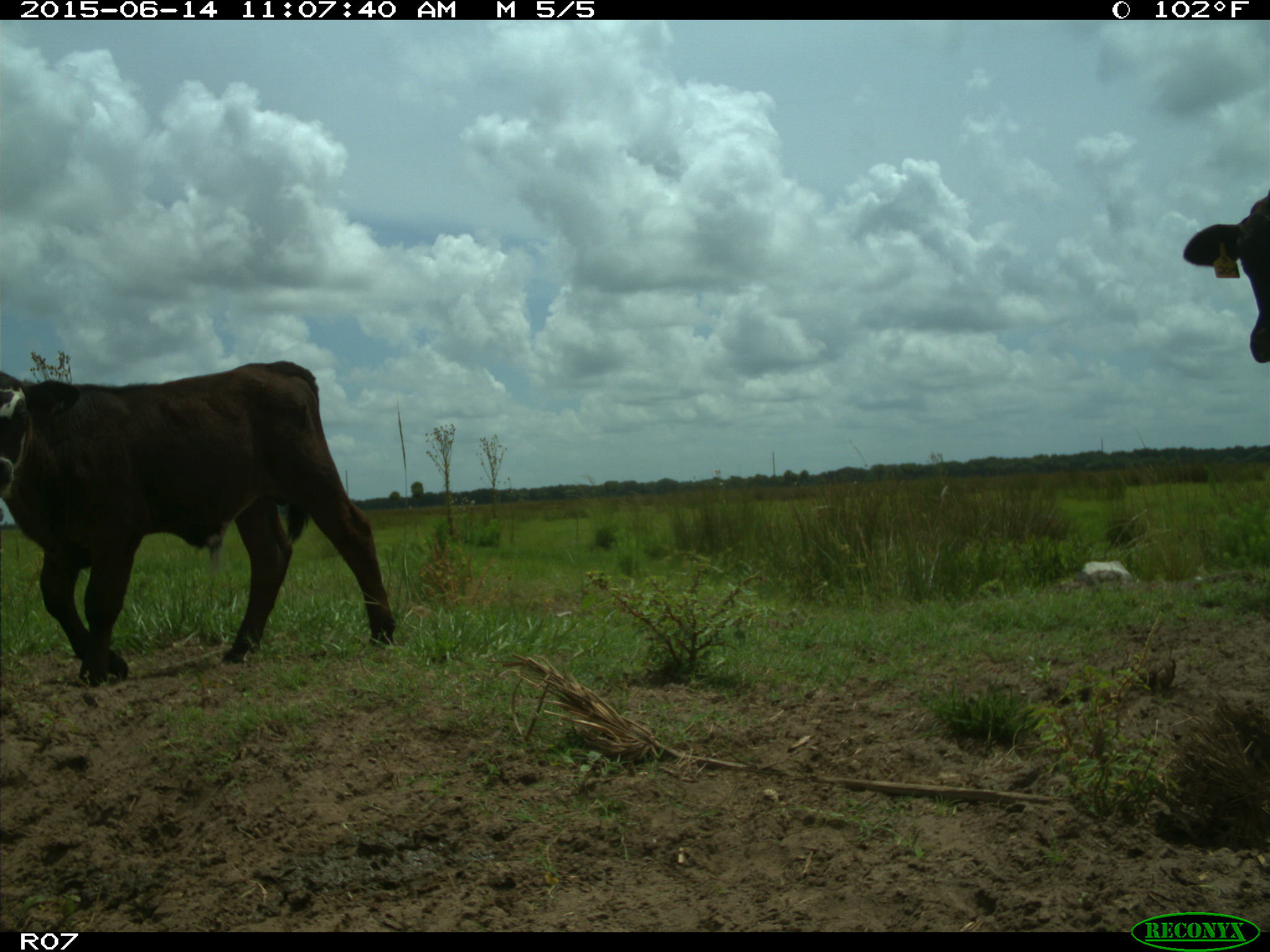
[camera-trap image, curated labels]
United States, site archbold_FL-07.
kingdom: Animalia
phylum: Chordata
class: Mammalia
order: Artiodactyla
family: Bovidae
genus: Bos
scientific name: Bos taurus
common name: domestic cow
Bos taurus (domestic cow).